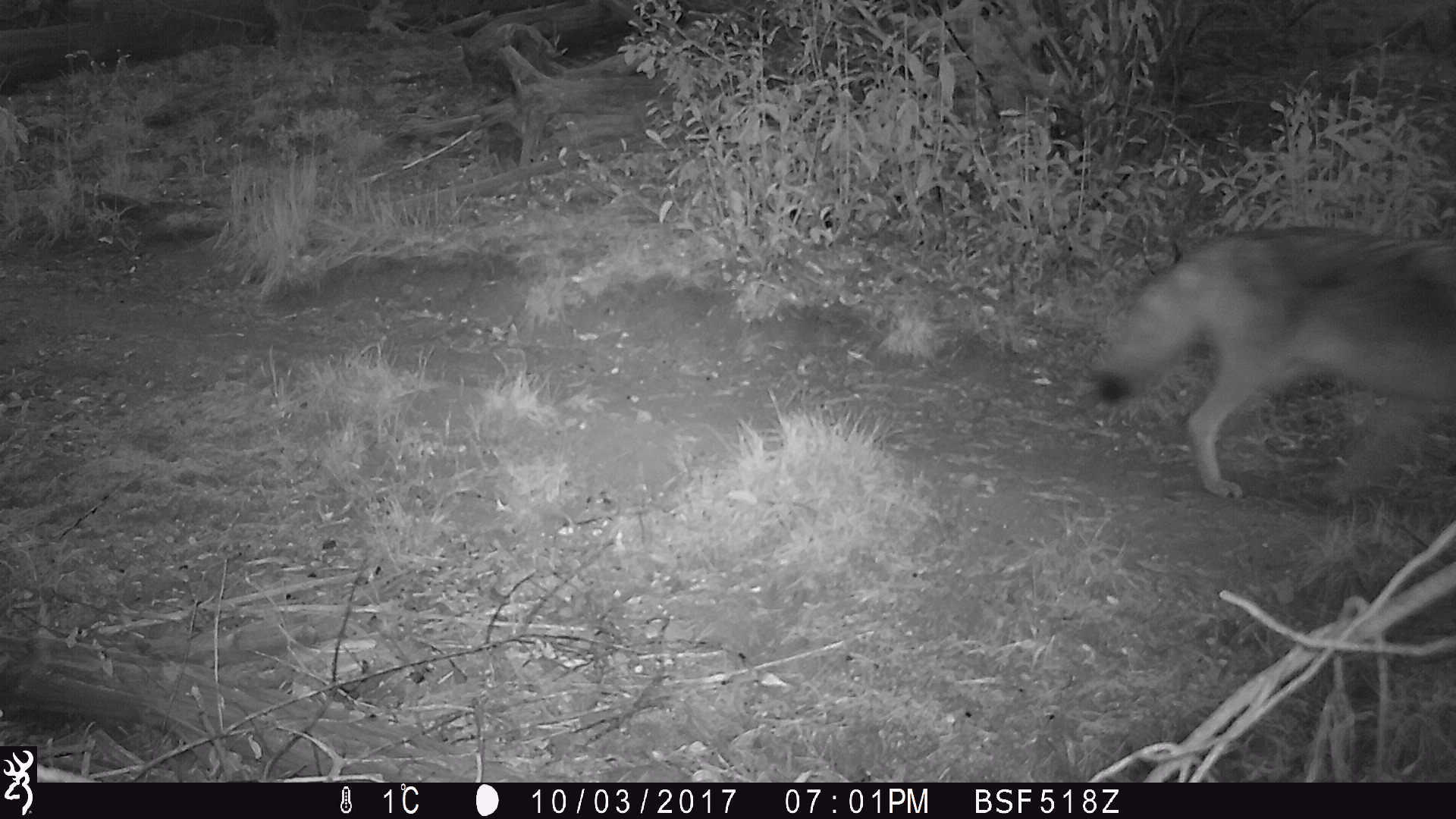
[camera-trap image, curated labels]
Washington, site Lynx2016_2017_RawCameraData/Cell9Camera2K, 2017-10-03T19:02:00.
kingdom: Animalia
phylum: Chordata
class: Mammalia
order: Carnivora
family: Canidae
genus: Canis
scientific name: Canis latrans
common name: coyote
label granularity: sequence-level